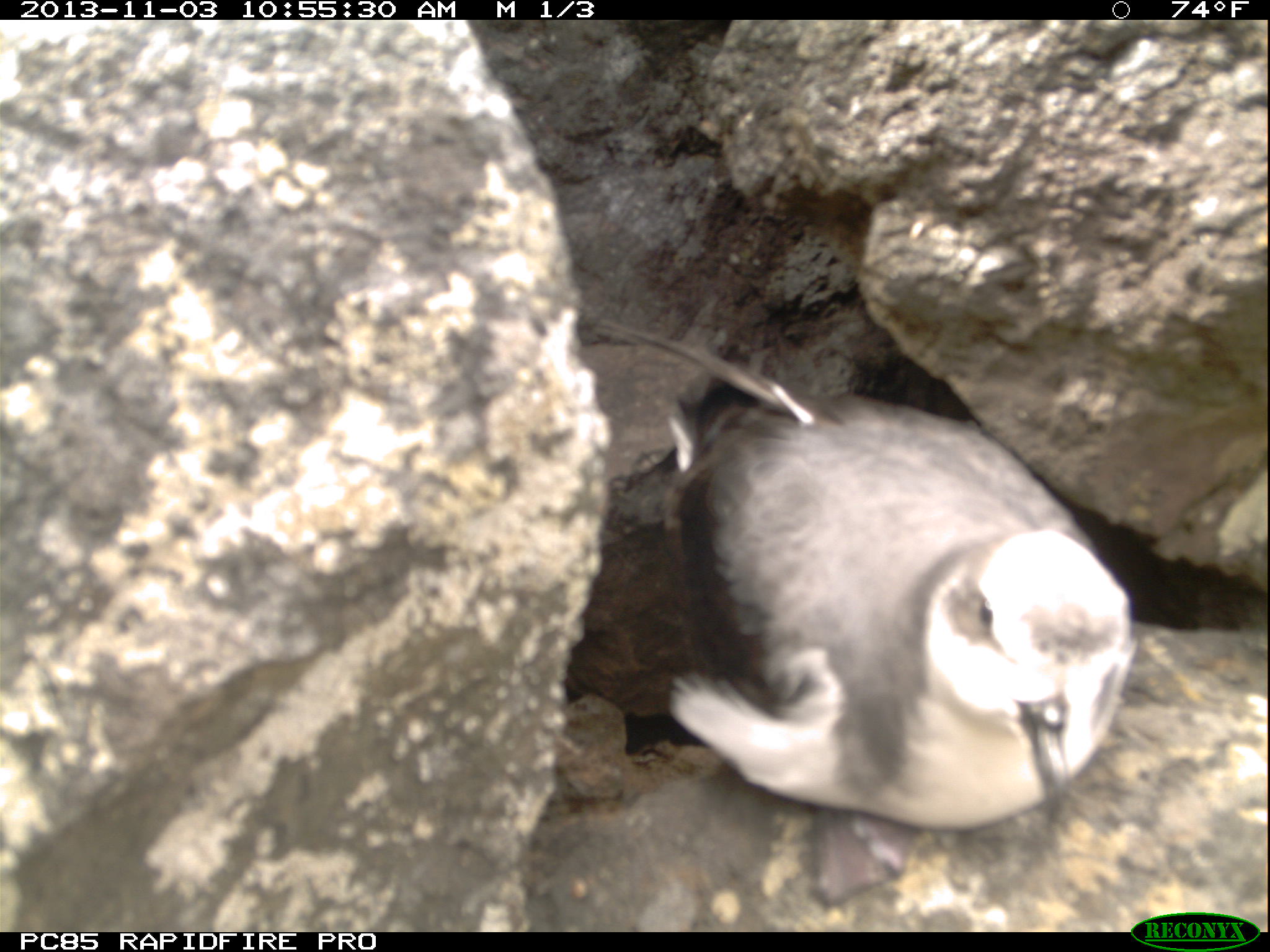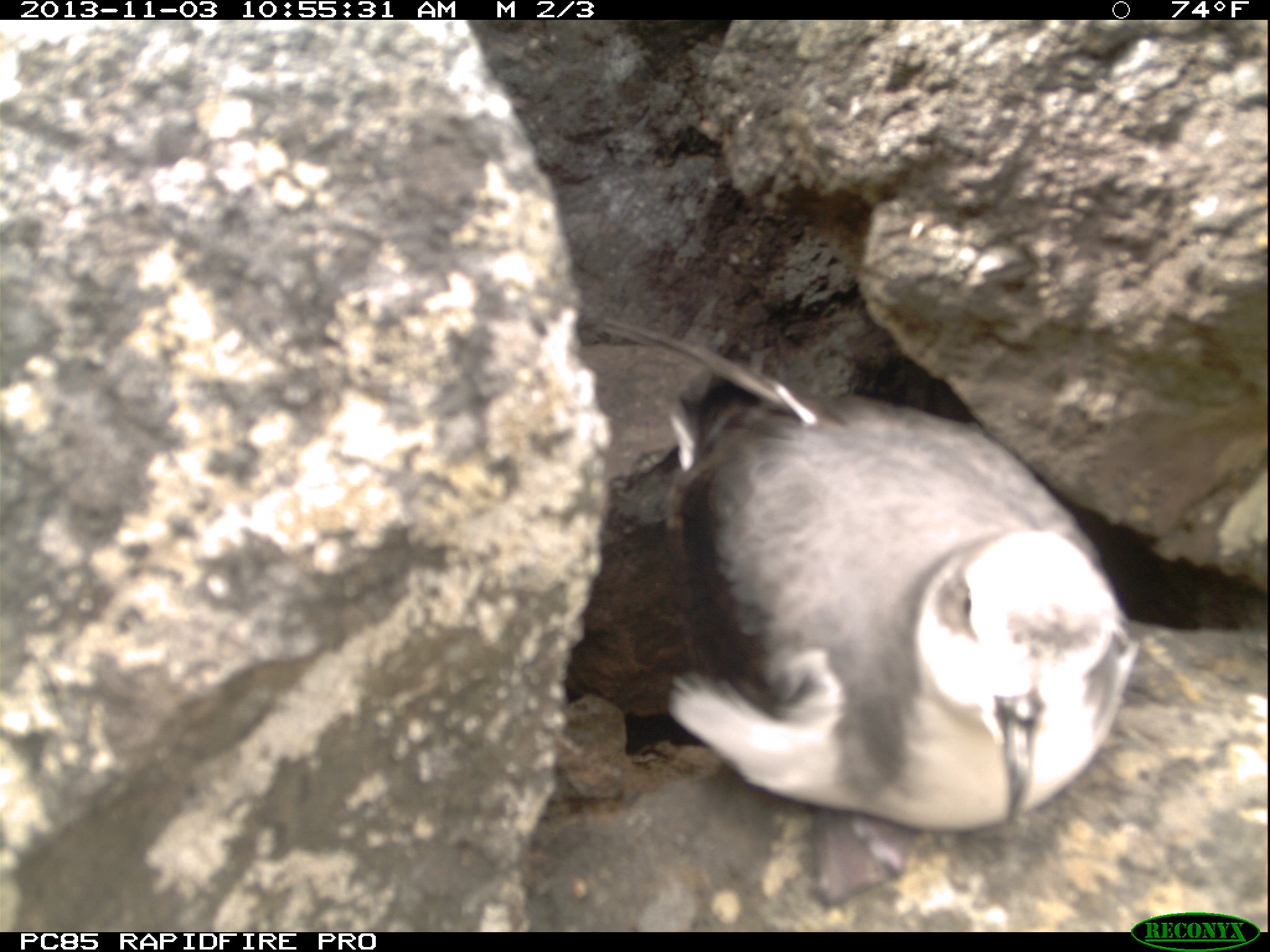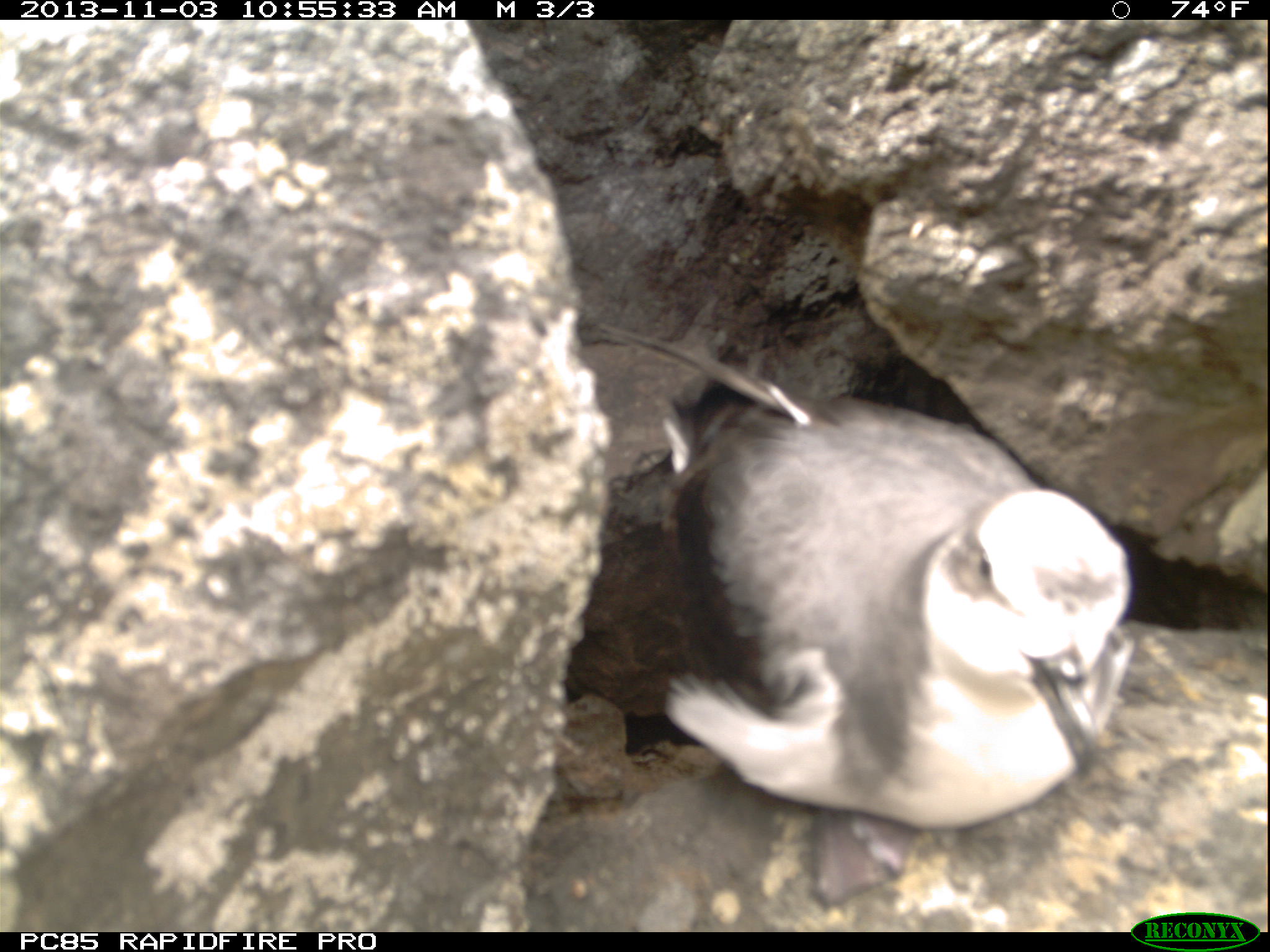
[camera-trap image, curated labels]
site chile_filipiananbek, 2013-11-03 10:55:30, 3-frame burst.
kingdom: Animalia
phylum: Chordata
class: Aves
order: Procellariiformes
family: Procellariidae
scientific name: Procellariidae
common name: petrel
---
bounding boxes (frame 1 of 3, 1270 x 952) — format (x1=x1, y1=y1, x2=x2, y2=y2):
petrel: (x1=594, y1=339, x2=1139, y2=848)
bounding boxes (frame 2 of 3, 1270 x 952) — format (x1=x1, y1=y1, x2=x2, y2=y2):
petrel: (x1=561, y1=307, x2=1140, y2=852)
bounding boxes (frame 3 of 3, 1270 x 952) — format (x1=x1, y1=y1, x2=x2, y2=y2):
petrel: (x1=591, y1=311, x2=1135, y2=840)